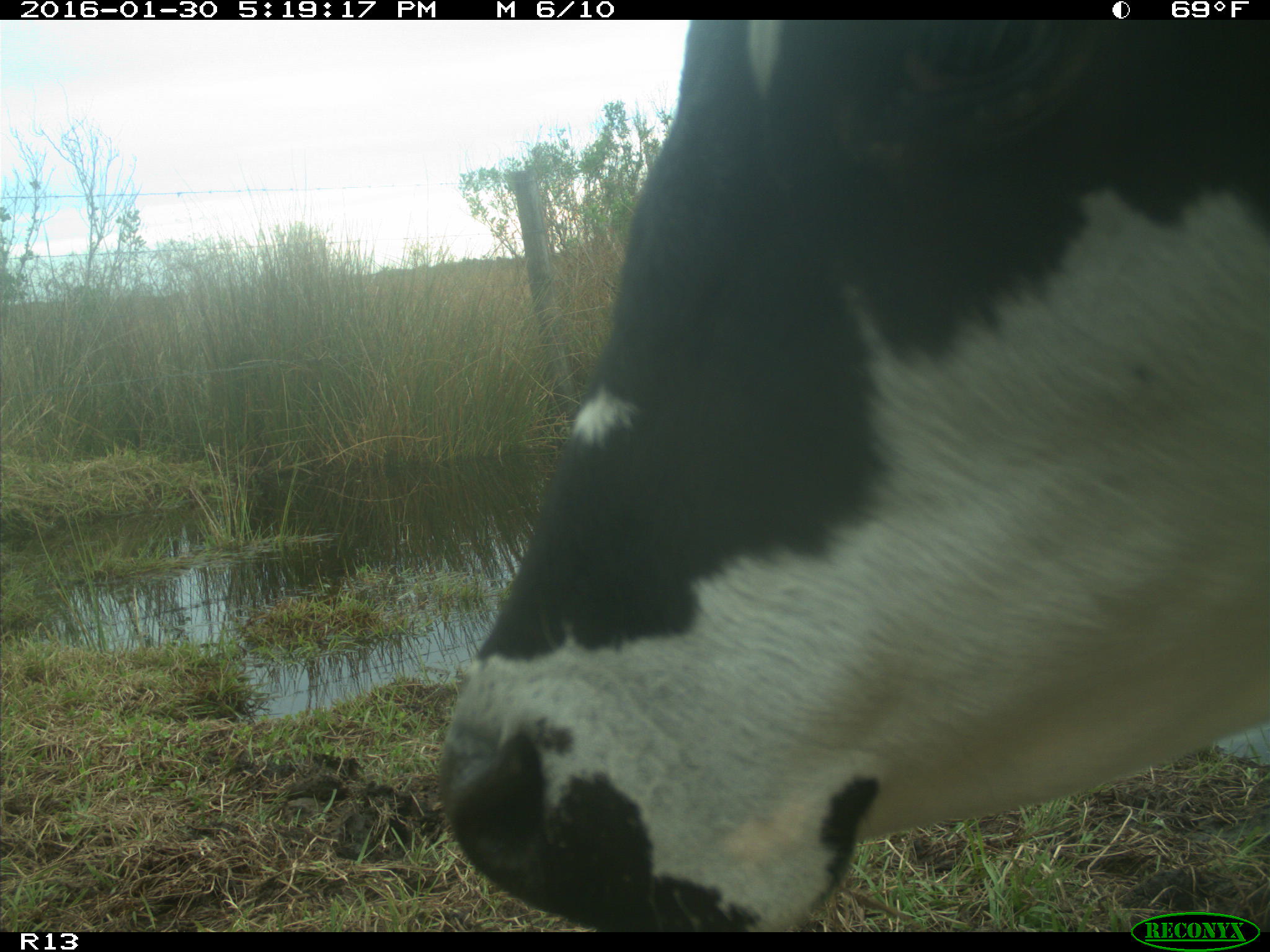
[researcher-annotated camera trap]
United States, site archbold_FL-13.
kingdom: Animalia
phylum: Chordata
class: Mammalia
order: Artiodactyla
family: Bovidae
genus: Bos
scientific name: Bos taurus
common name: domestic cow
Bos taurus (domestic cow).